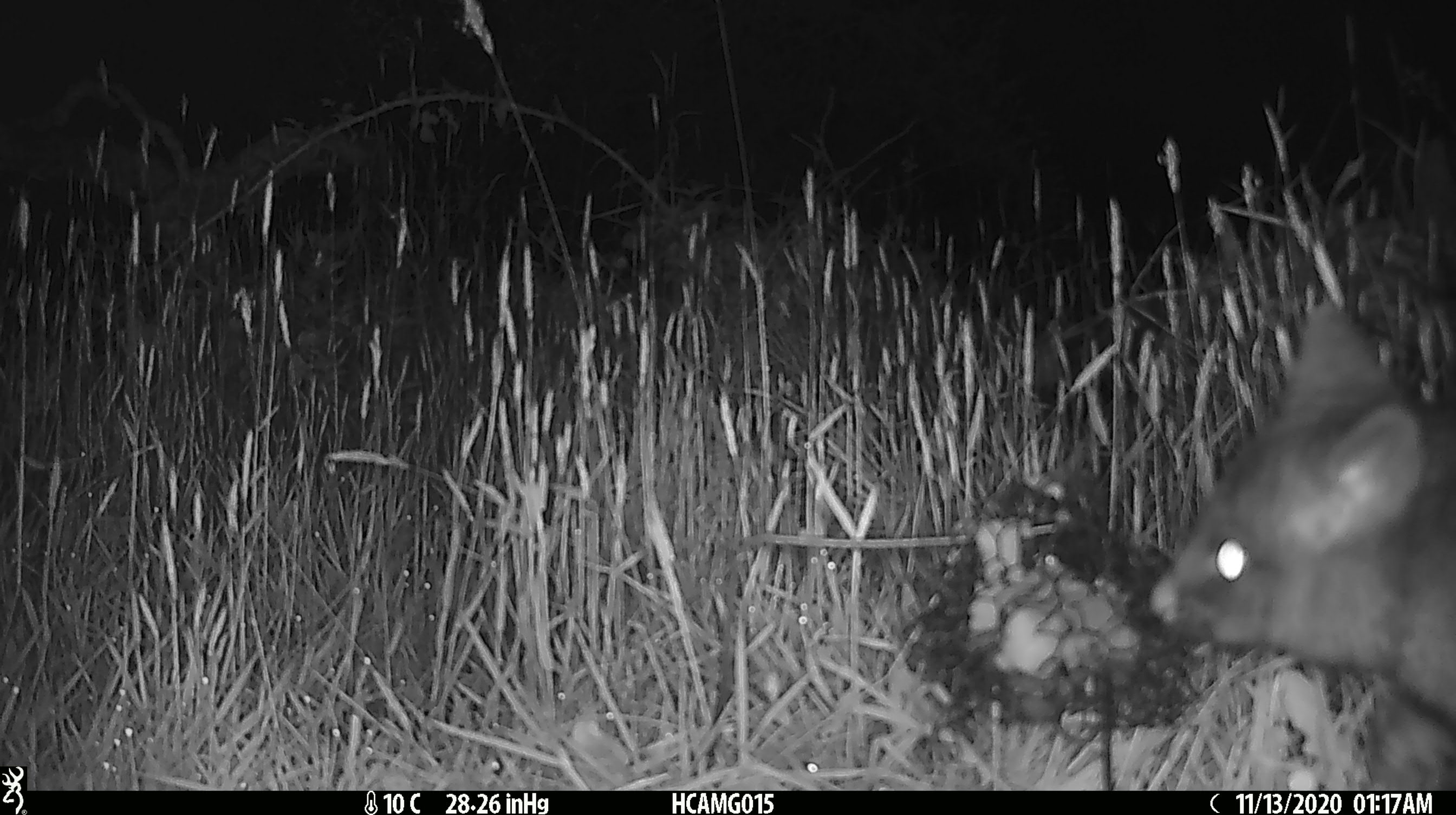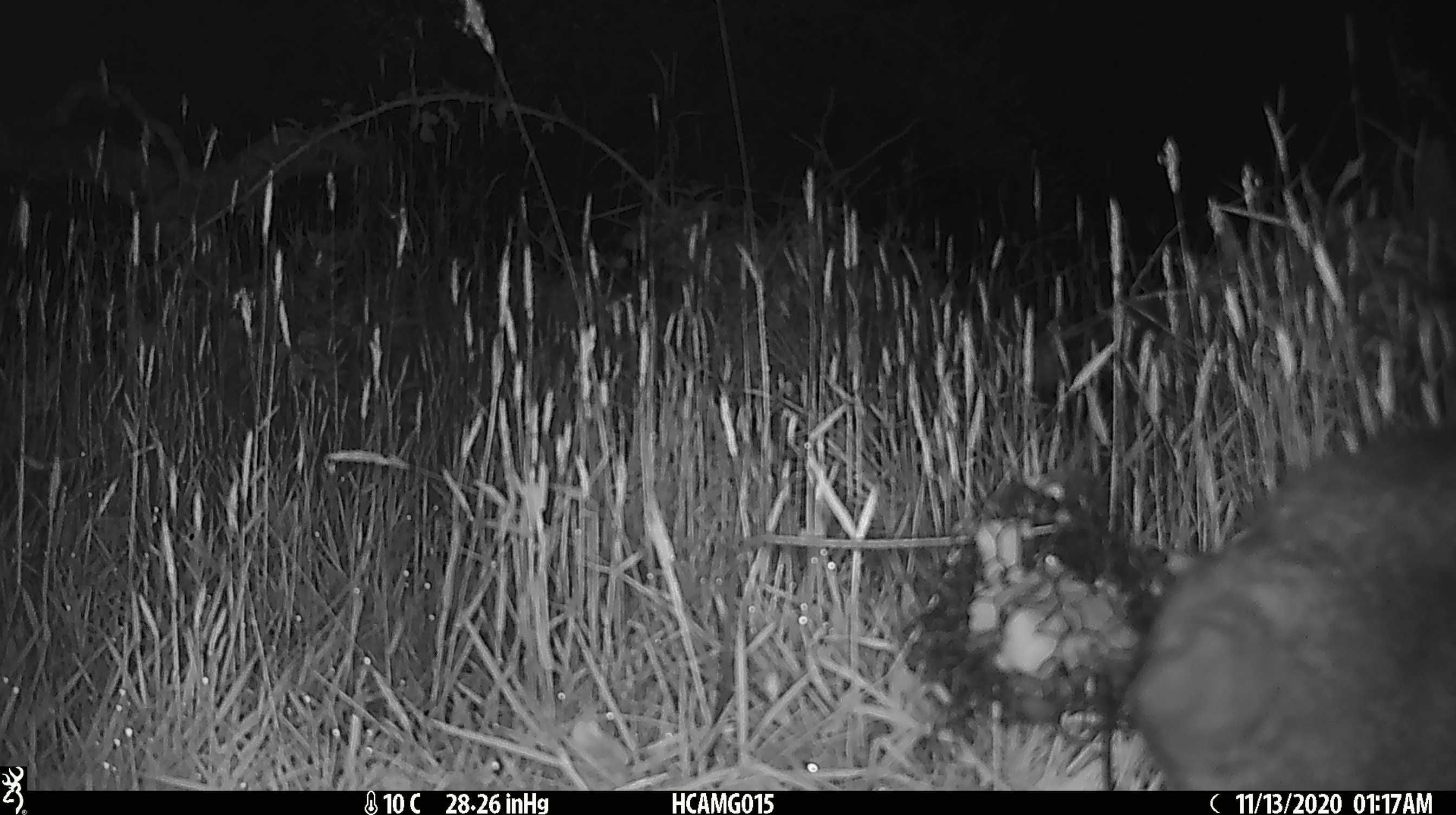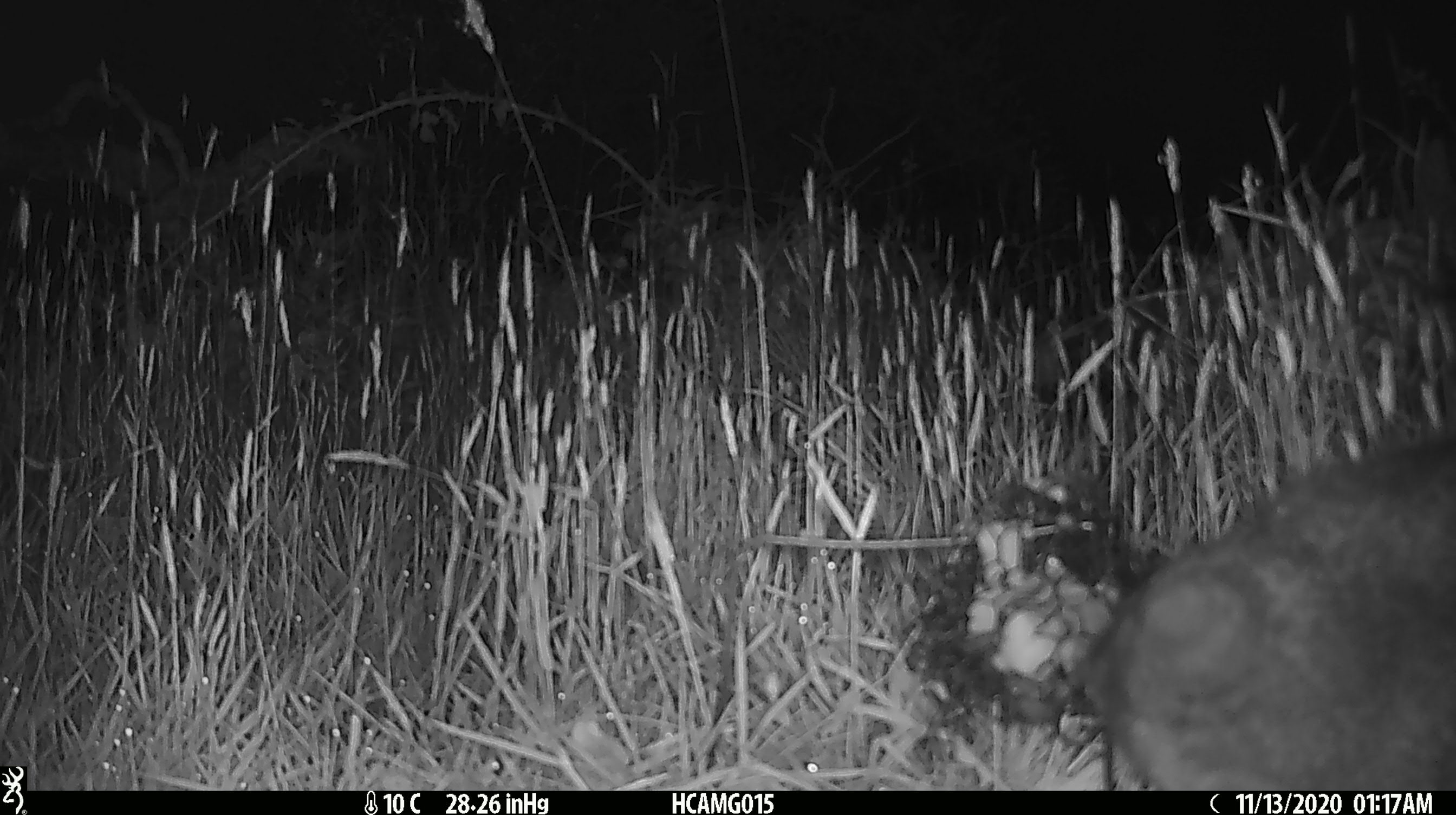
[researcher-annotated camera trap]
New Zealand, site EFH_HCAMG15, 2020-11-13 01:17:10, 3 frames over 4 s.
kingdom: Animalia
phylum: Chordata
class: Mammalia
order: Diprotodontia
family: Phalangeridae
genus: Trichosurus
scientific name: Trichosurus vulpecula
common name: common brushtail possum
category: possum